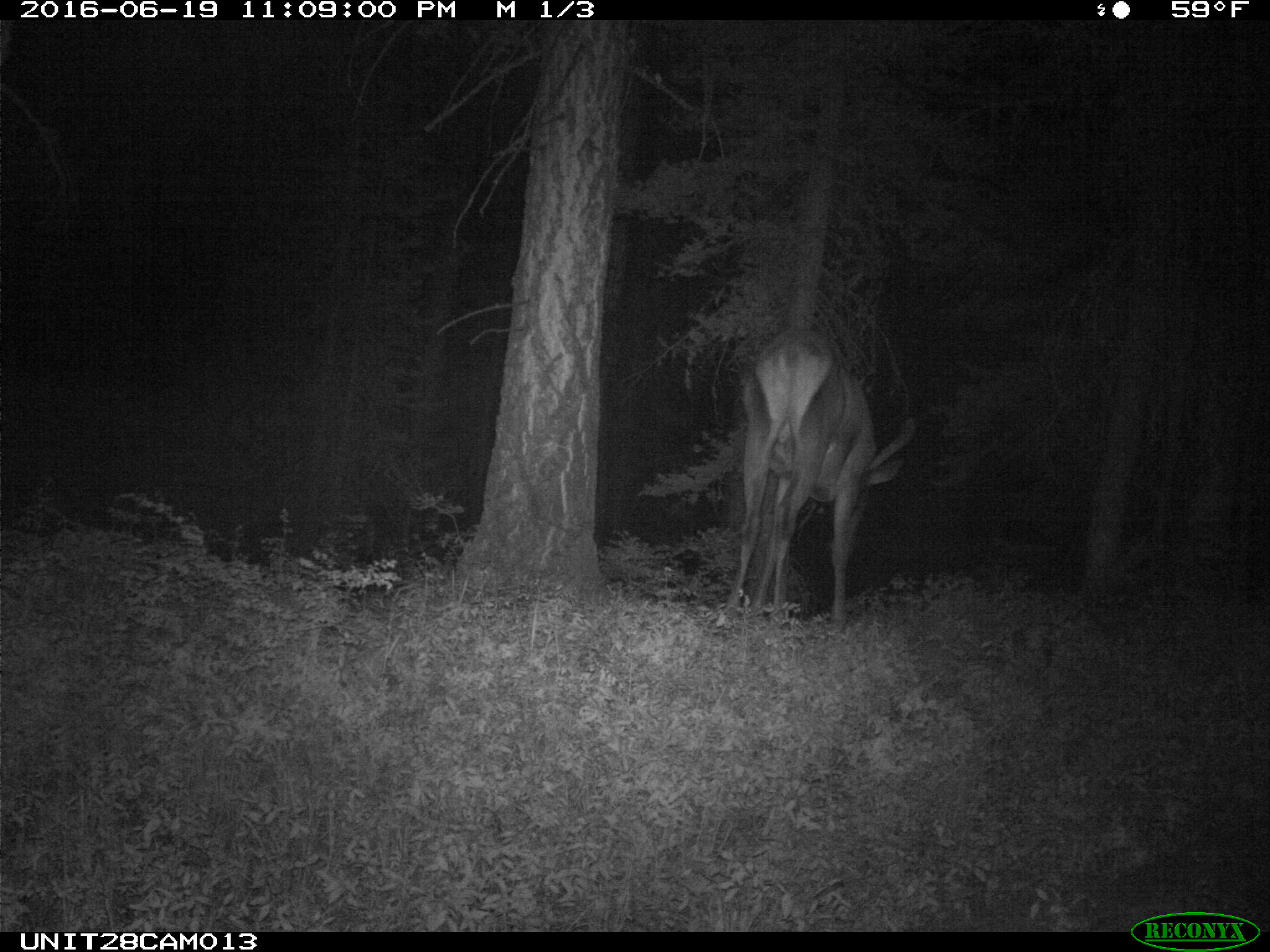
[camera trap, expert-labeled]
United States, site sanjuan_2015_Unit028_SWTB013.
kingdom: Animalia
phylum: Chordata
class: Mammalia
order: Artiodactyla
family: Cervidae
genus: Cervus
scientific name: Cervus elaphus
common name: red deer